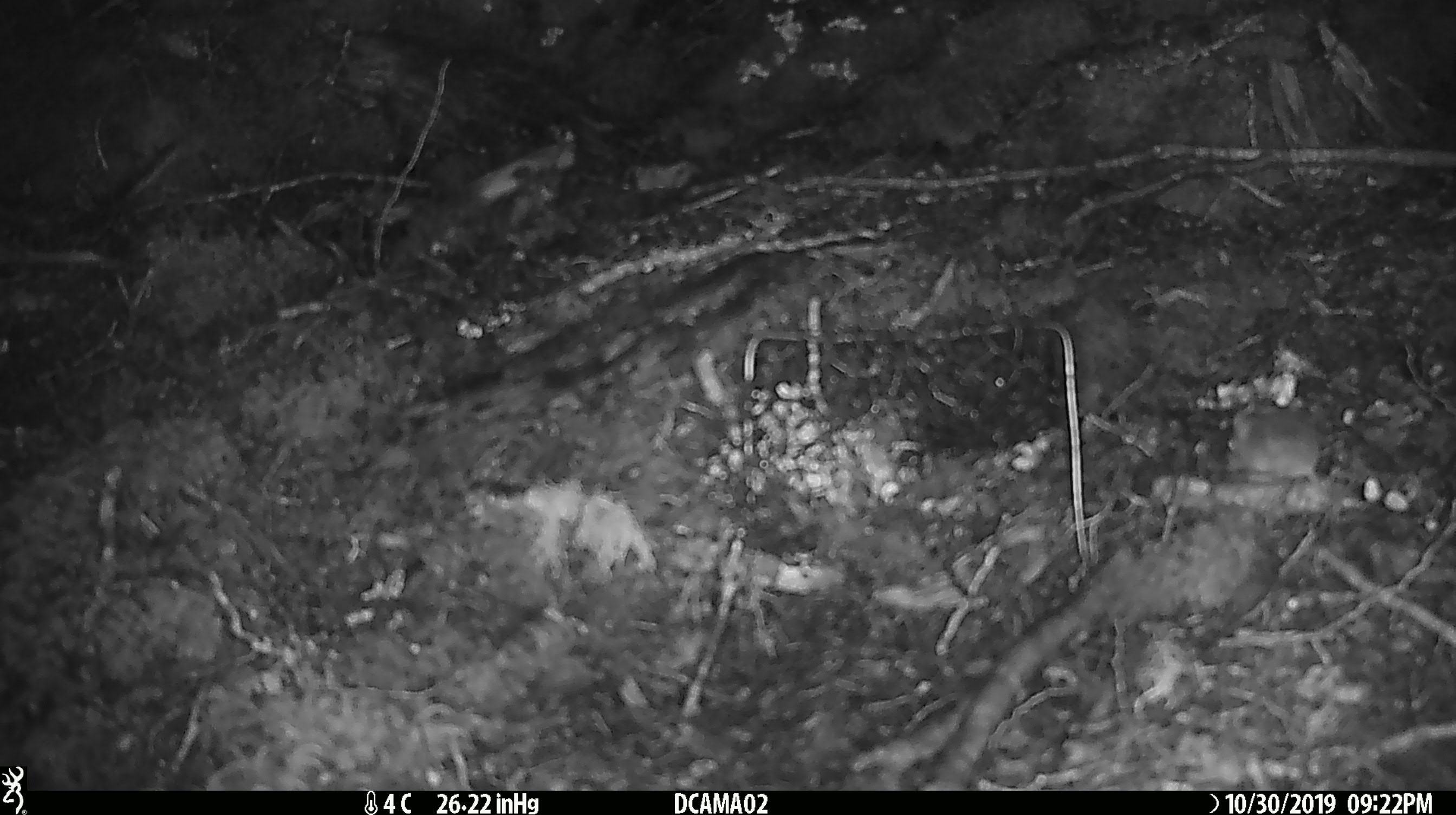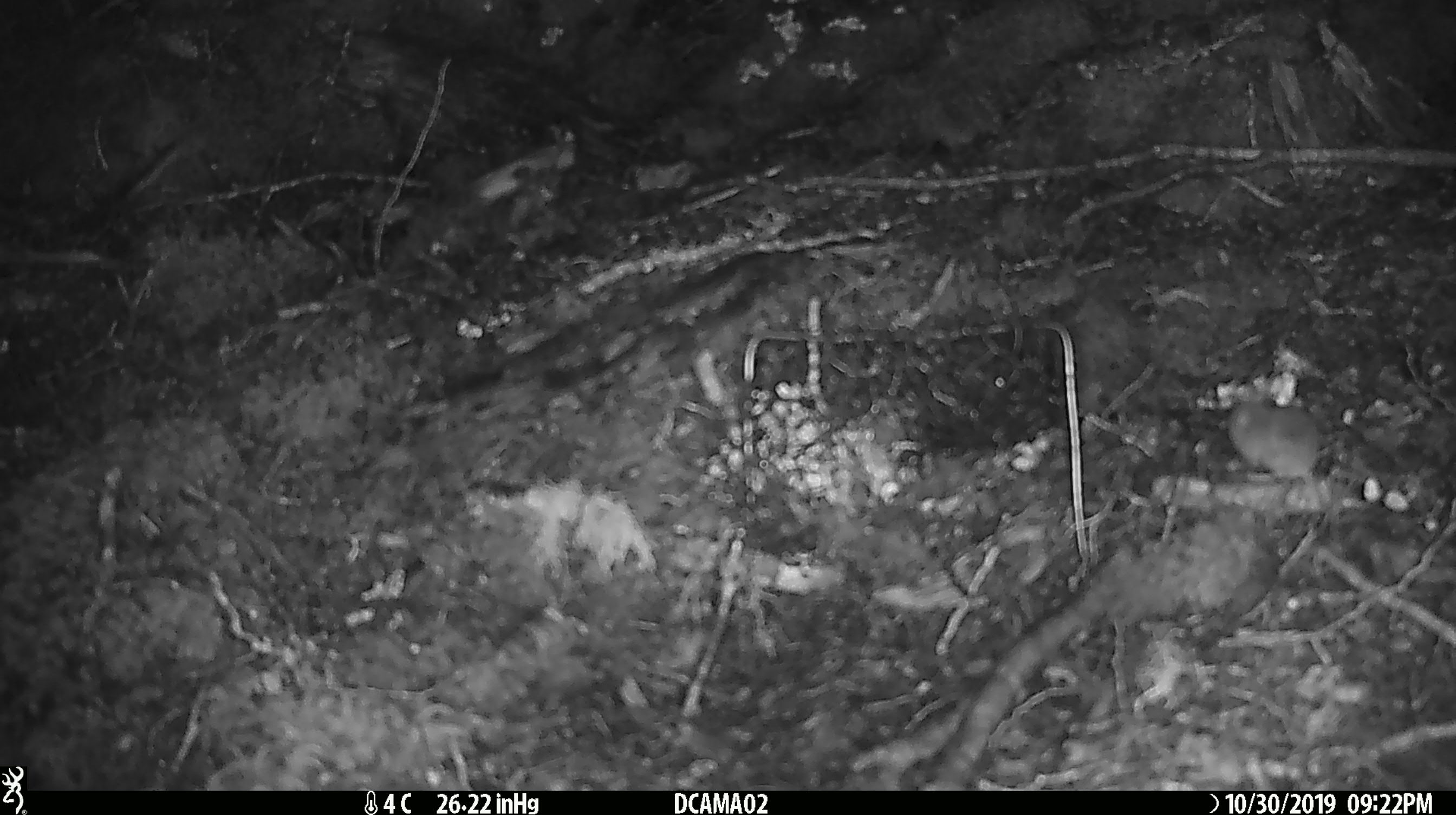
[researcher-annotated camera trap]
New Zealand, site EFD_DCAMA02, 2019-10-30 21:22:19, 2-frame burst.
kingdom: Animalia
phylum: Chordata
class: Mammalia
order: Rodentia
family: Muridae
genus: Mus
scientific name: Mus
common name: mouse